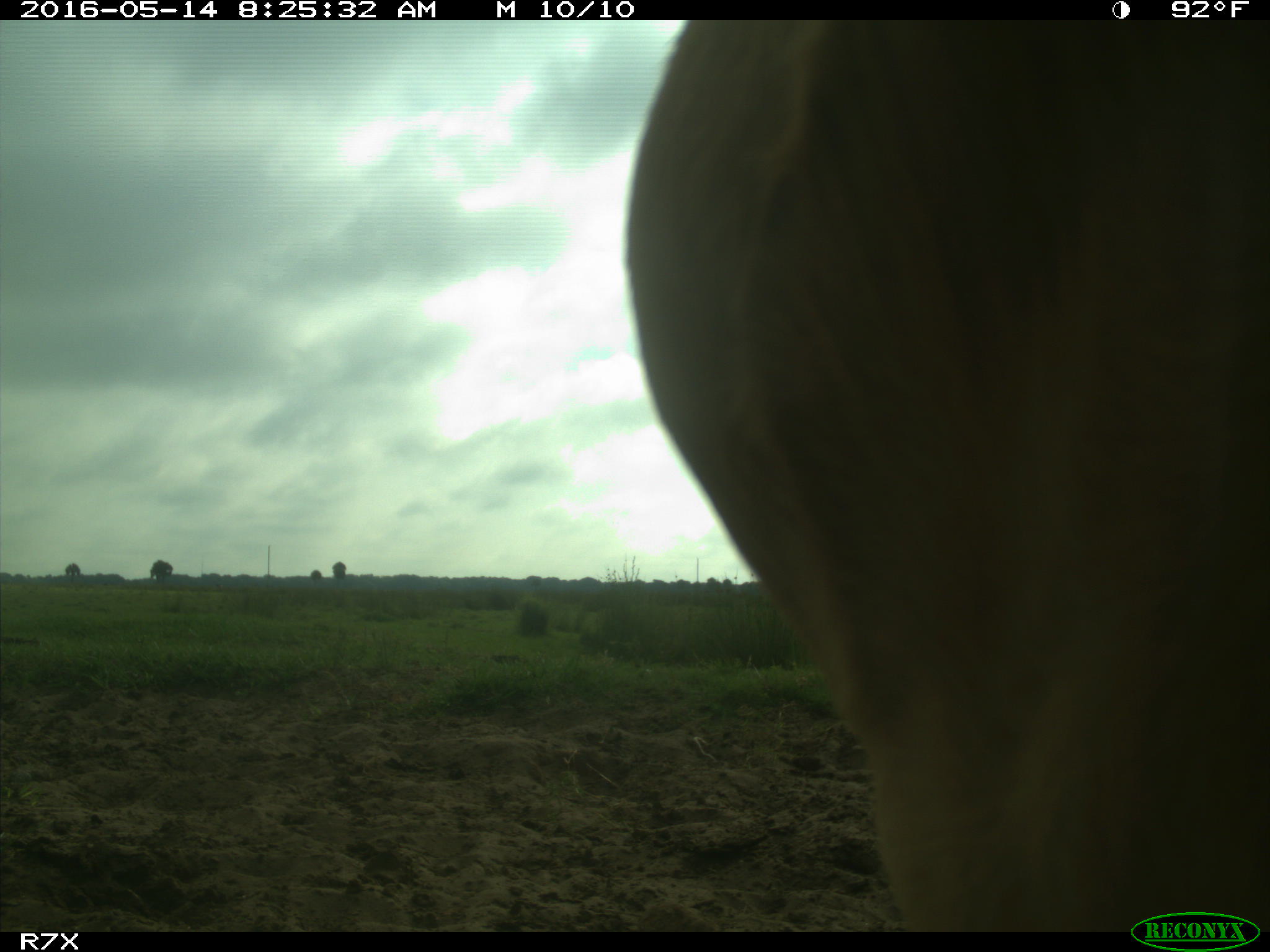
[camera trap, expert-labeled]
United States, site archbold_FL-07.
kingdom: Animalia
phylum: Chordata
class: Mammalia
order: Artiodactyla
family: Bovidae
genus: Bos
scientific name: Bos taurus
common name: domestic cow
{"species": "Bos taurus (domestic cow)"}